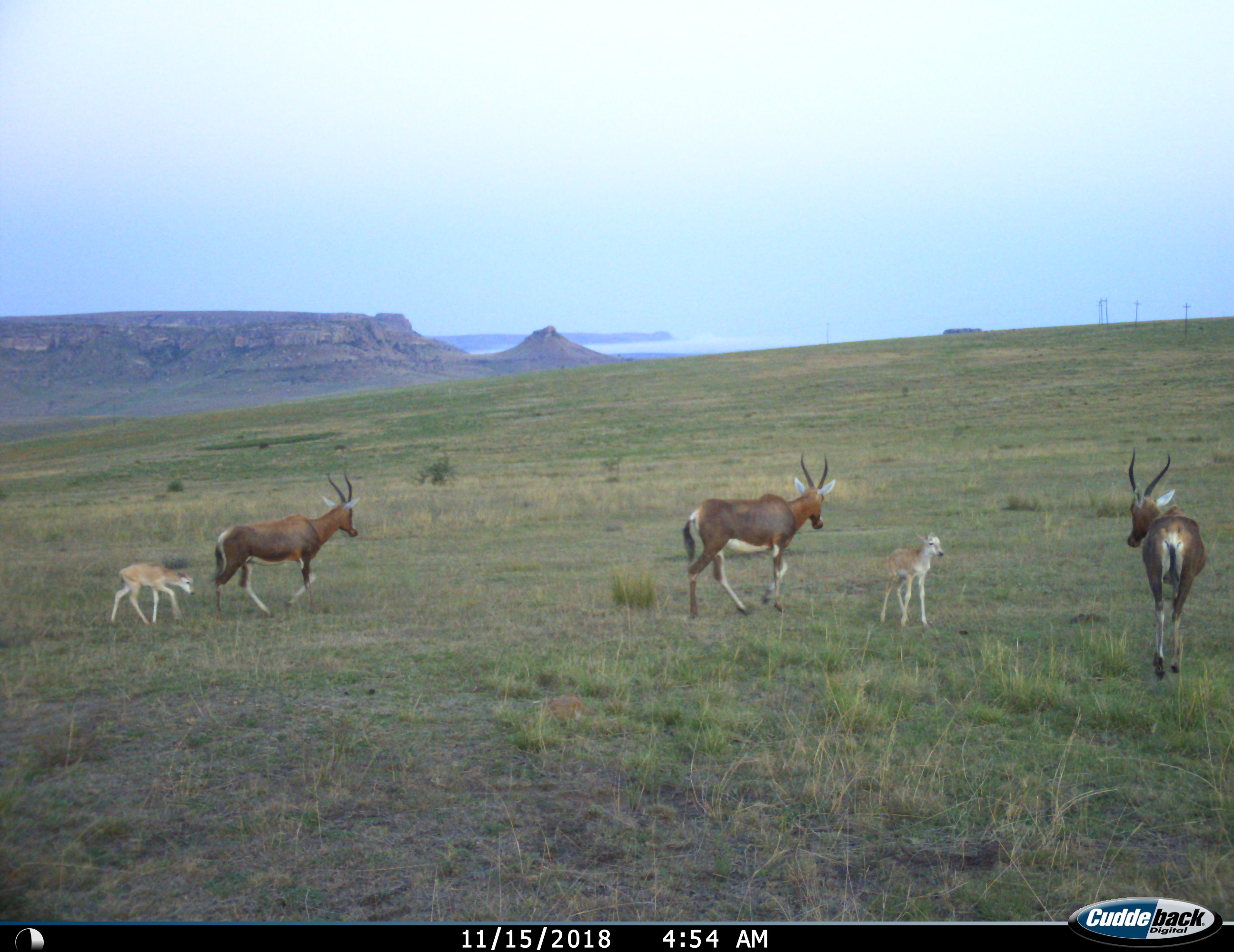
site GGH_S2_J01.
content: unidentified animal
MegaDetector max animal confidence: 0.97